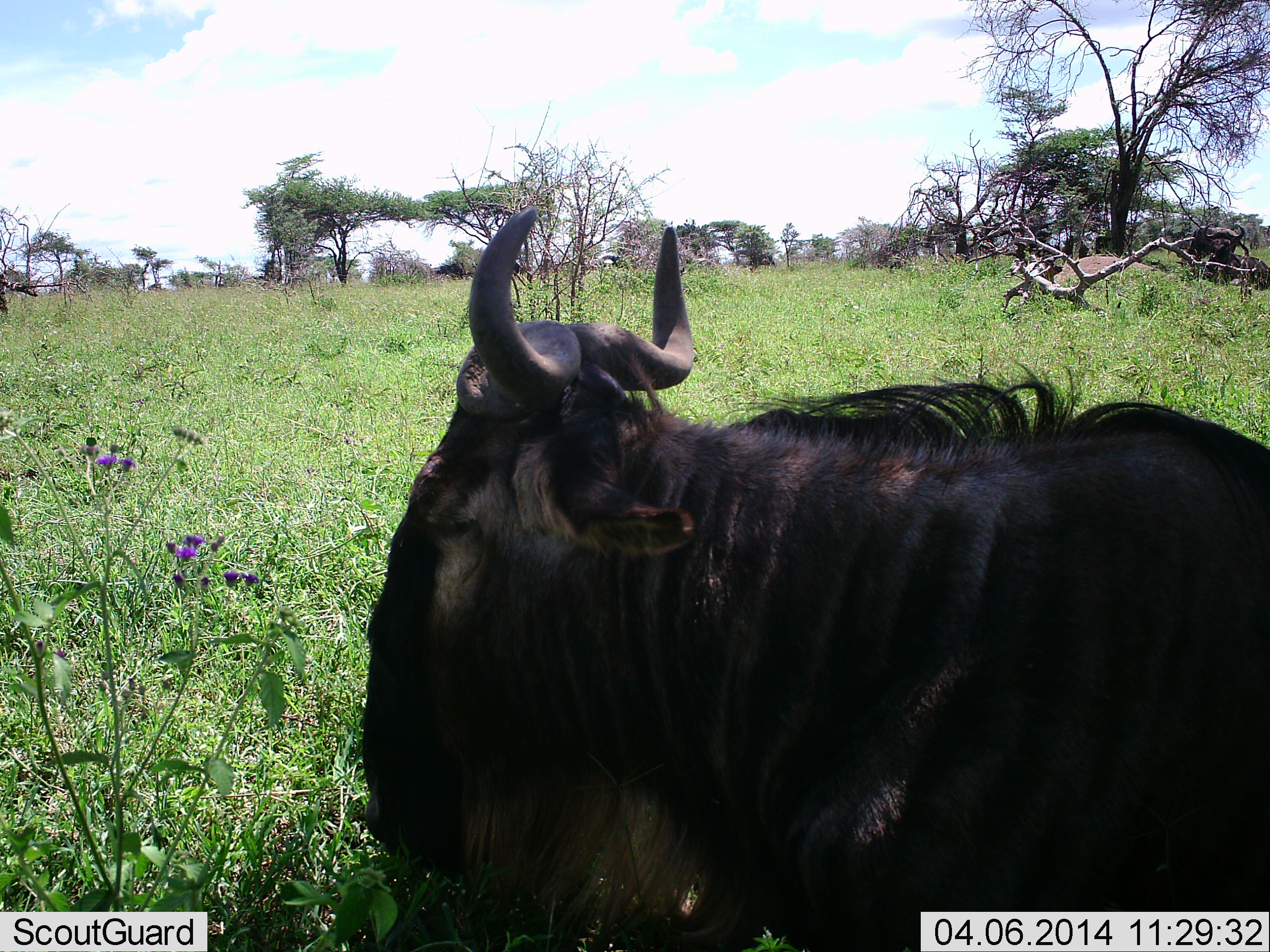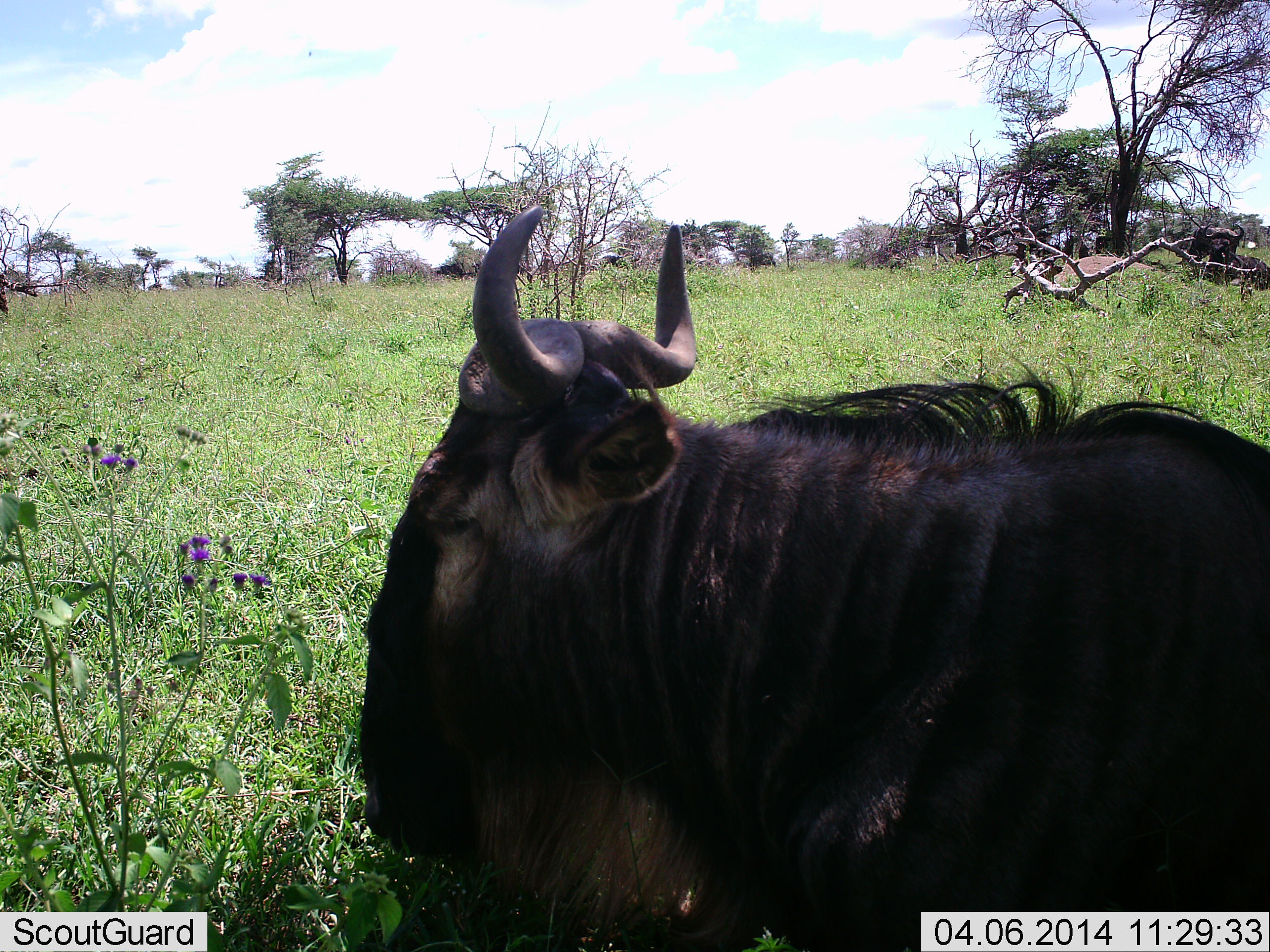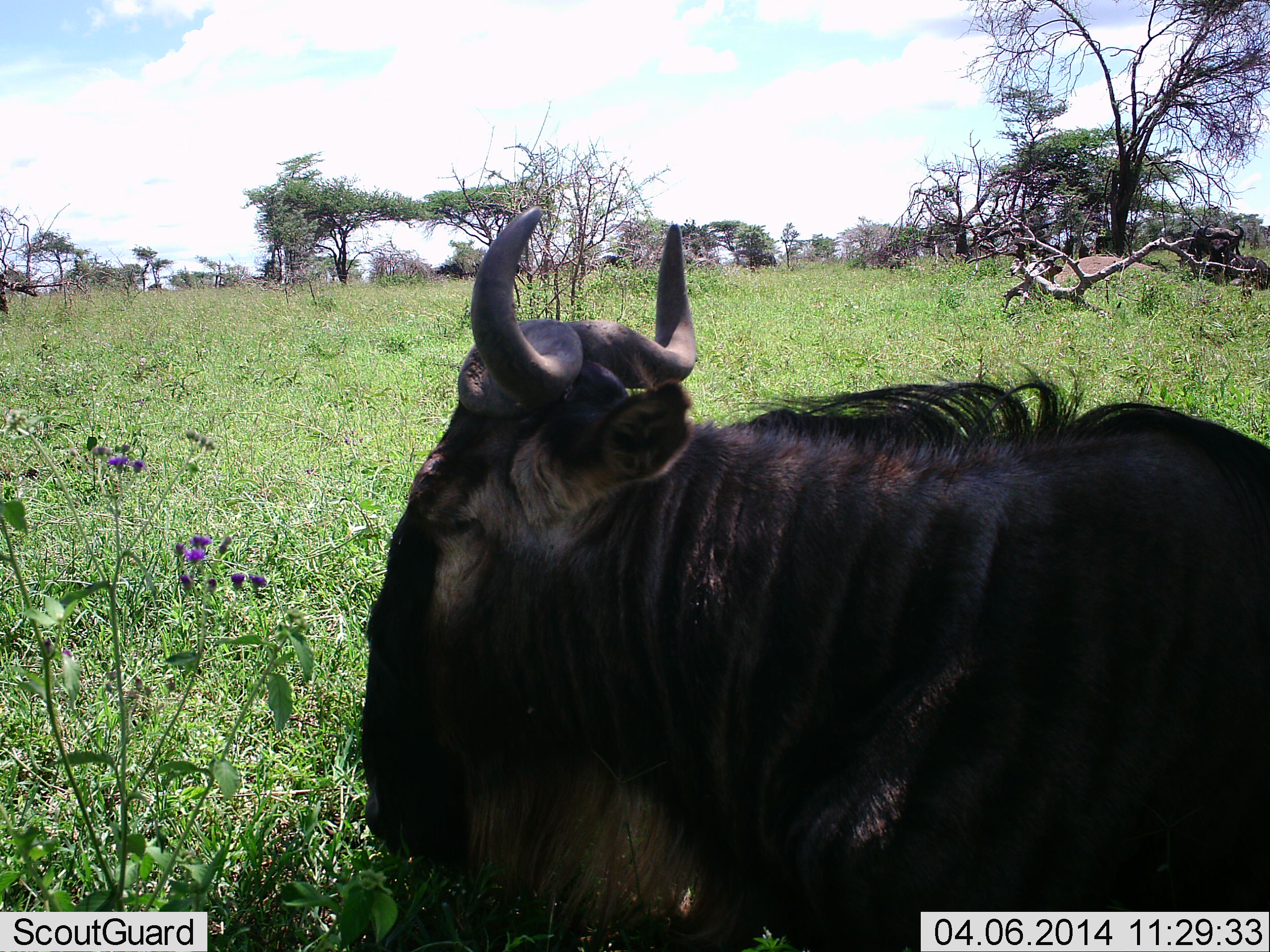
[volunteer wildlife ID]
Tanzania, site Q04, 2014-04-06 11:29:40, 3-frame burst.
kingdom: Animalia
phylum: Chordata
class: Mammalia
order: Artiodactyla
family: Bovidae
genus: Connochaetes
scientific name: Connochaetes taurinus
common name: blue wildebeest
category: wildebeest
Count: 1.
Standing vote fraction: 20%.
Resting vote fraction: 90%.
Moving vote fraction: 0%.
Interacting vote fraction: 0%.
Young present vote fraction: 0%.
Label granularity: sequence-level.